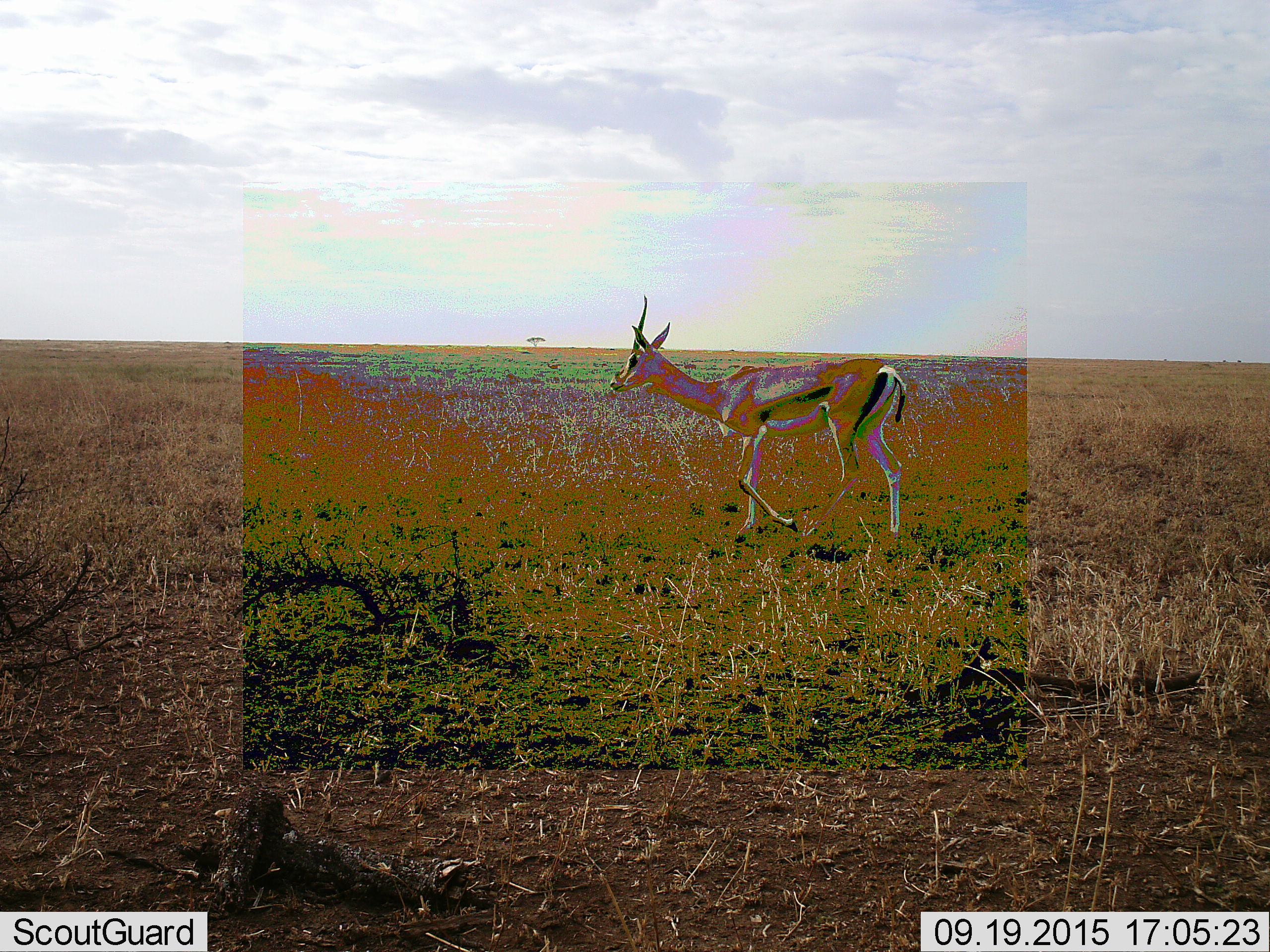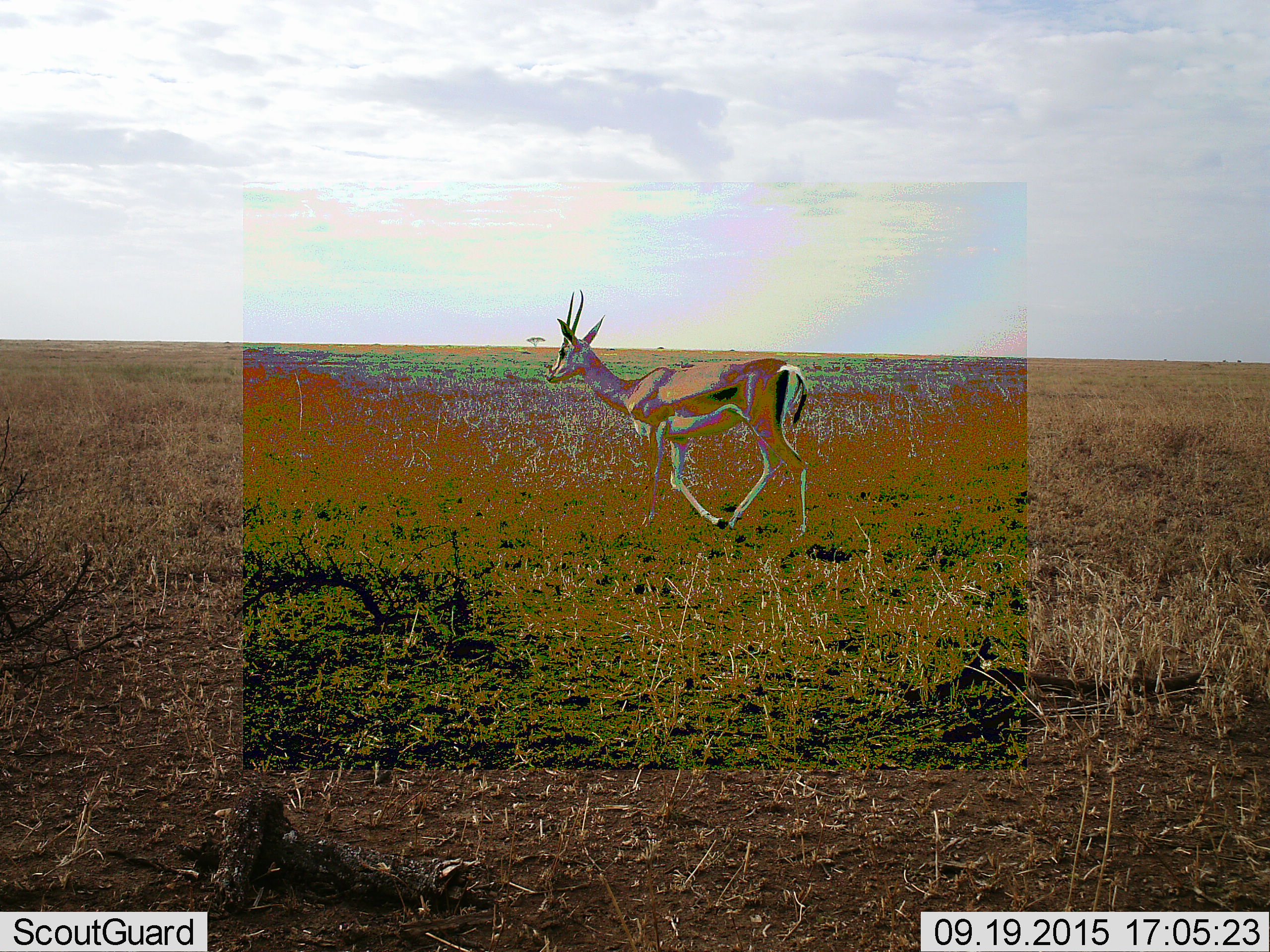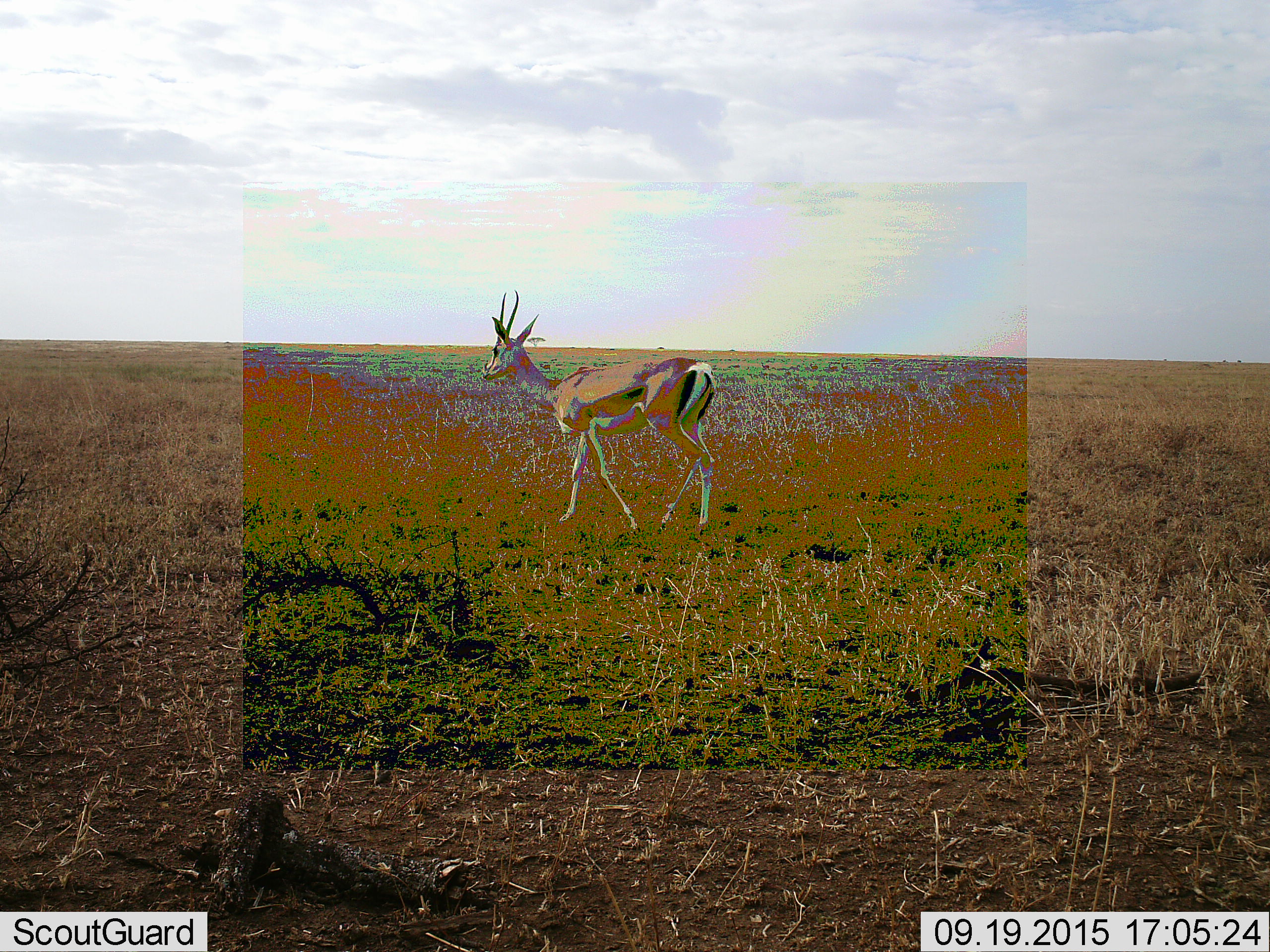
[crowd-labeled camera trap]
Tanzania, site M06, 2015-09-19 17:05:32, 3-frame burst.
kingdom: Animalia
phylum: Chordata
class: Mammalia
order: Artiodactyla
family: Bovidae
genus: Eudorcas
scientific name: Eudorcas thomsonii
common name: thomson's gazelle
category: gazellethomsons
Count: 1.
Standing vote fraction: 33%.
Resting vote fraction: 0%.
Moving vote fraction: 67%.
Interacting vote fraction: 0%.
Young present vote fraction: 0%.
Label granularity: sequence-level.